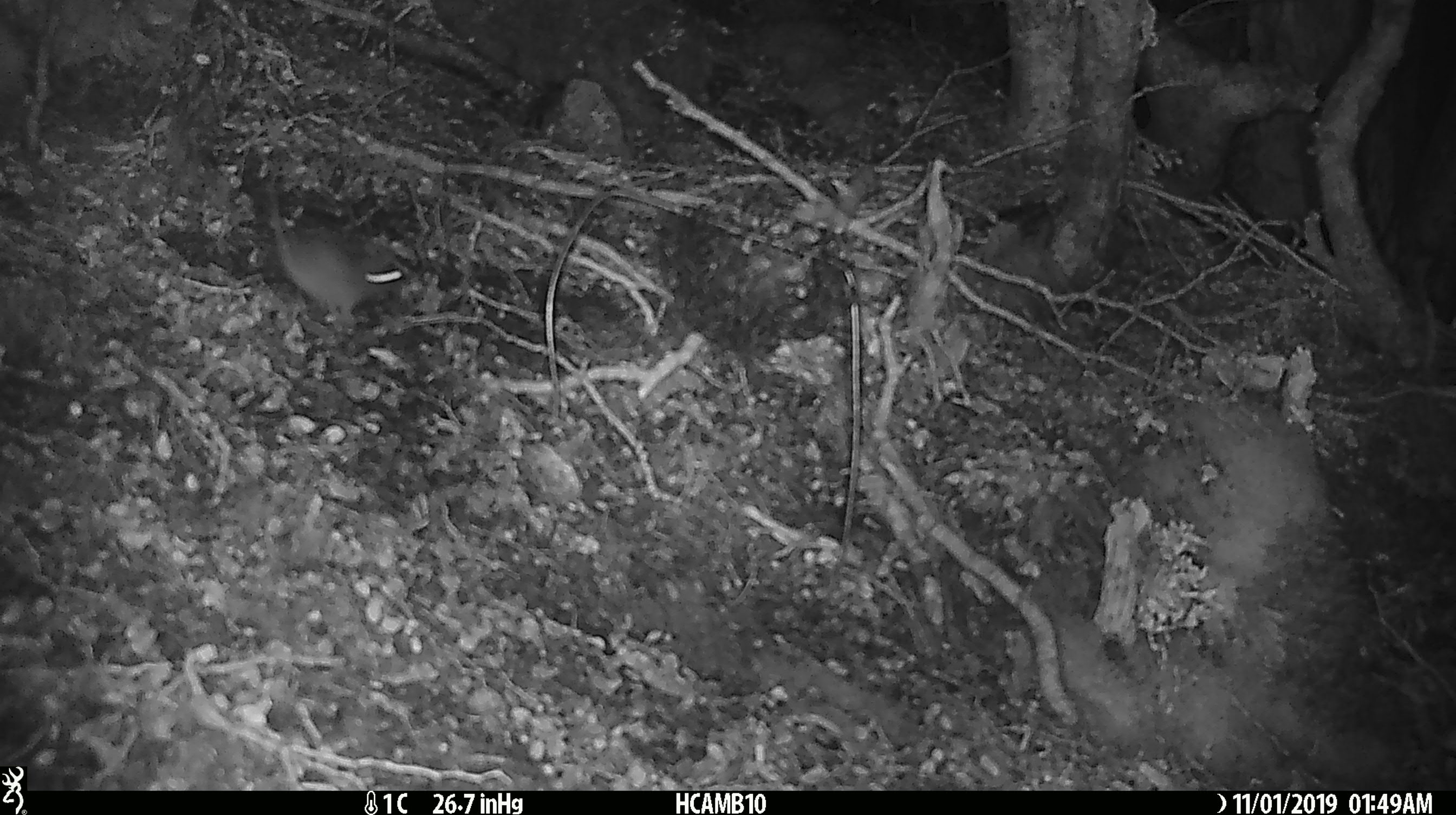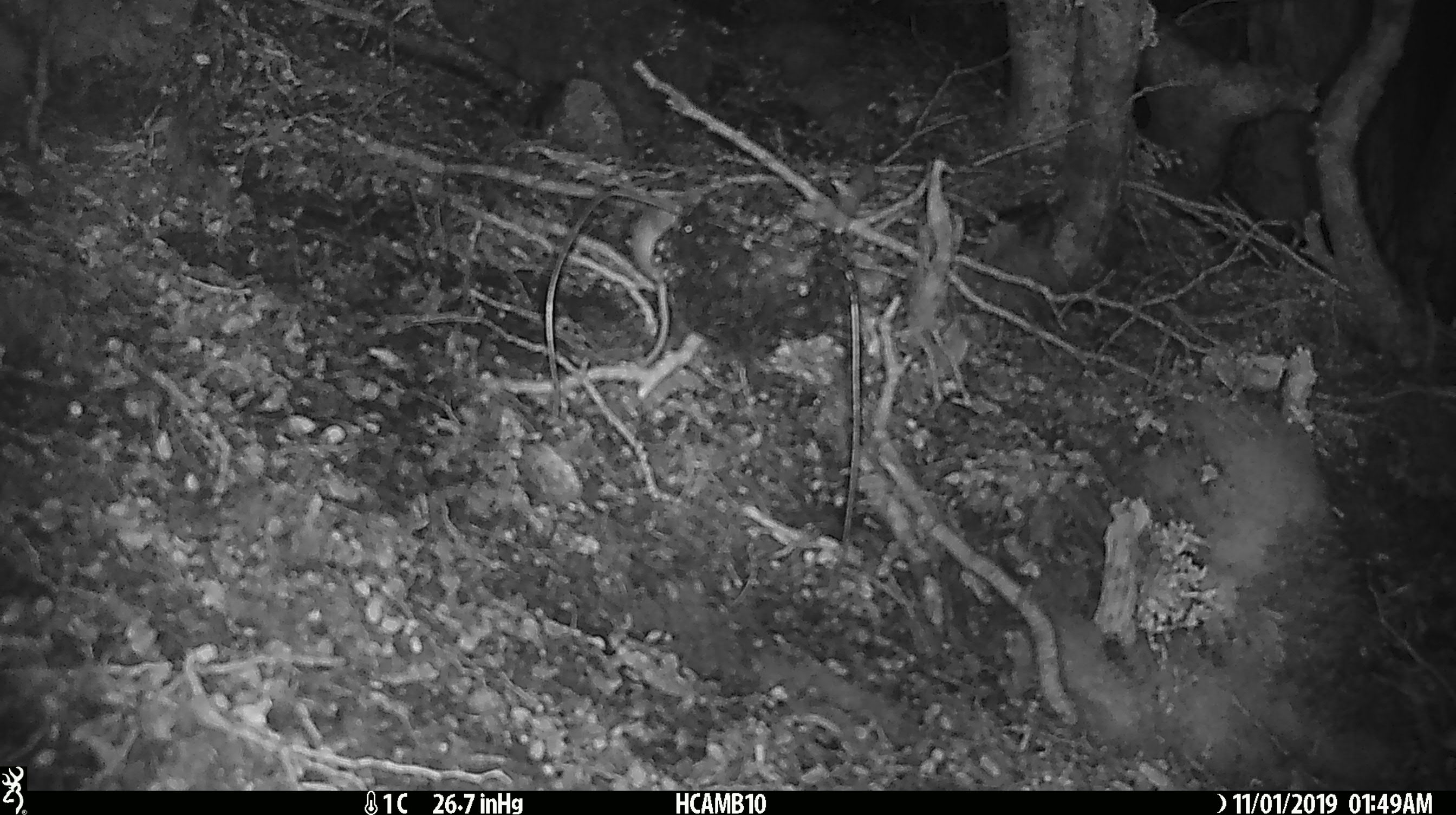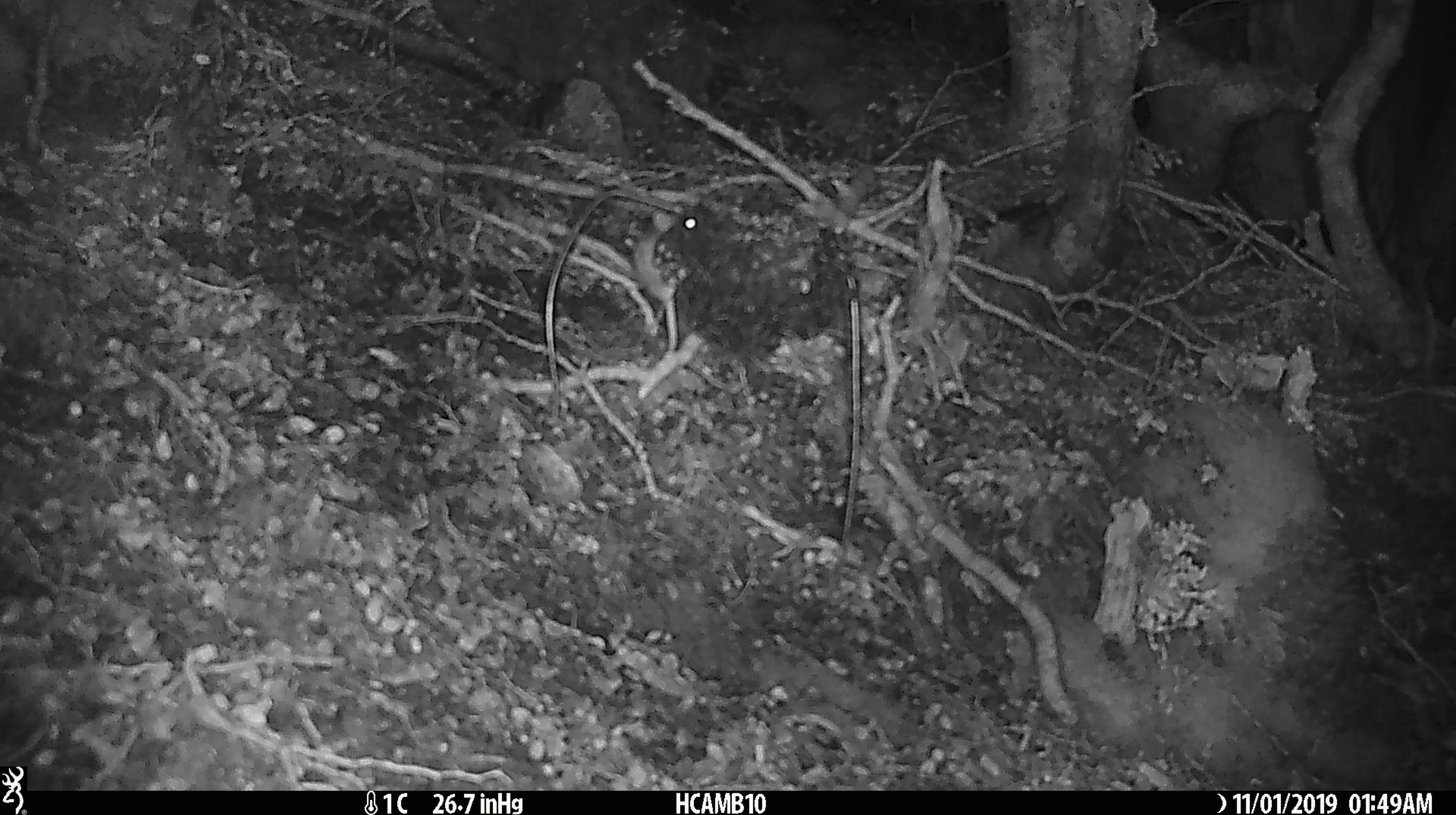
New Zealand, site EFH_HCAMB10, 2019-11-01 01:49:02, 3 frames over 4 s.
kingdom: Animalia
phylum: Chordata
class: Mammalia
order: Rodentia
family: Muridae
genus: Mus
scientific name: Mus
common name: mouse